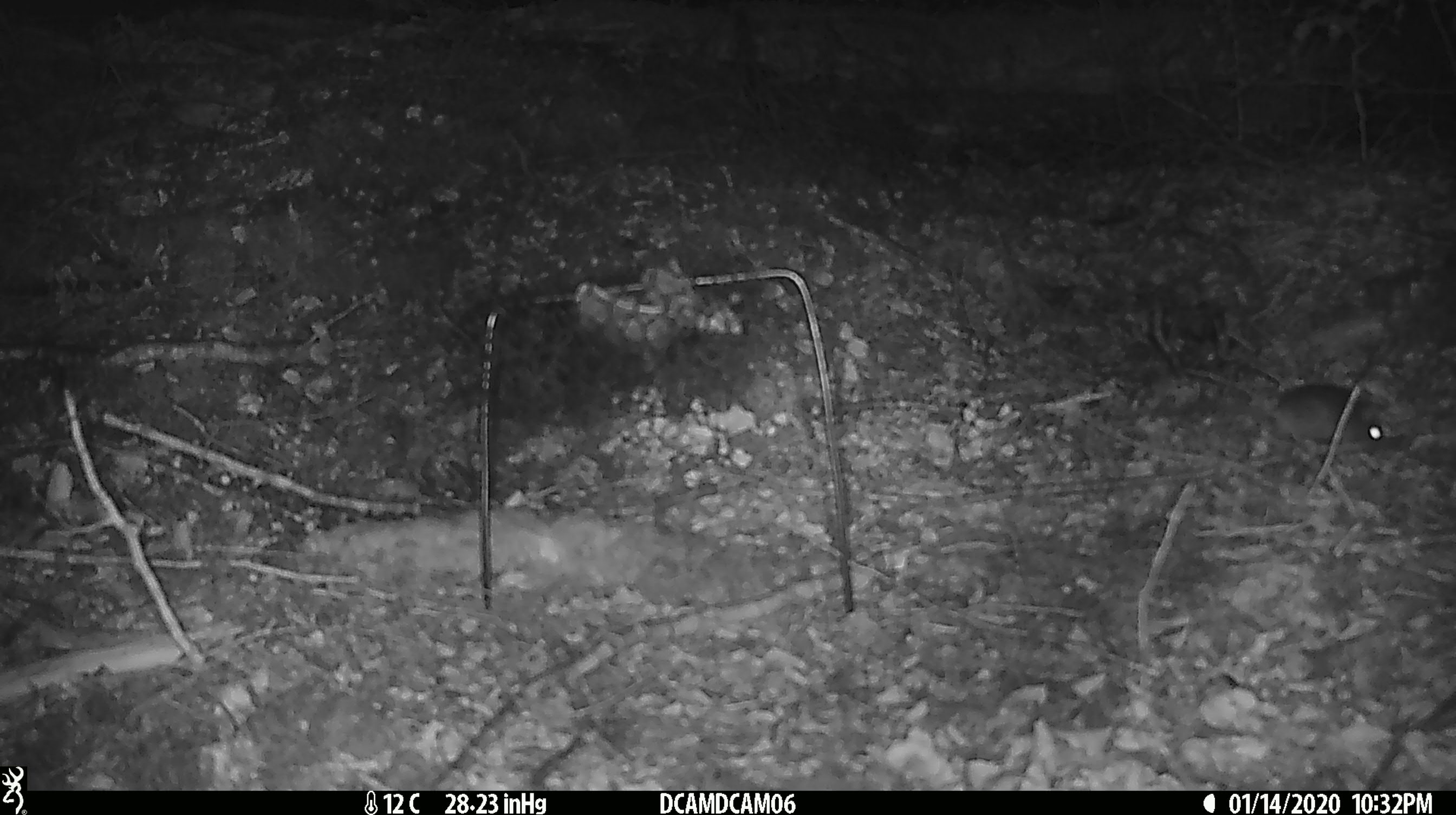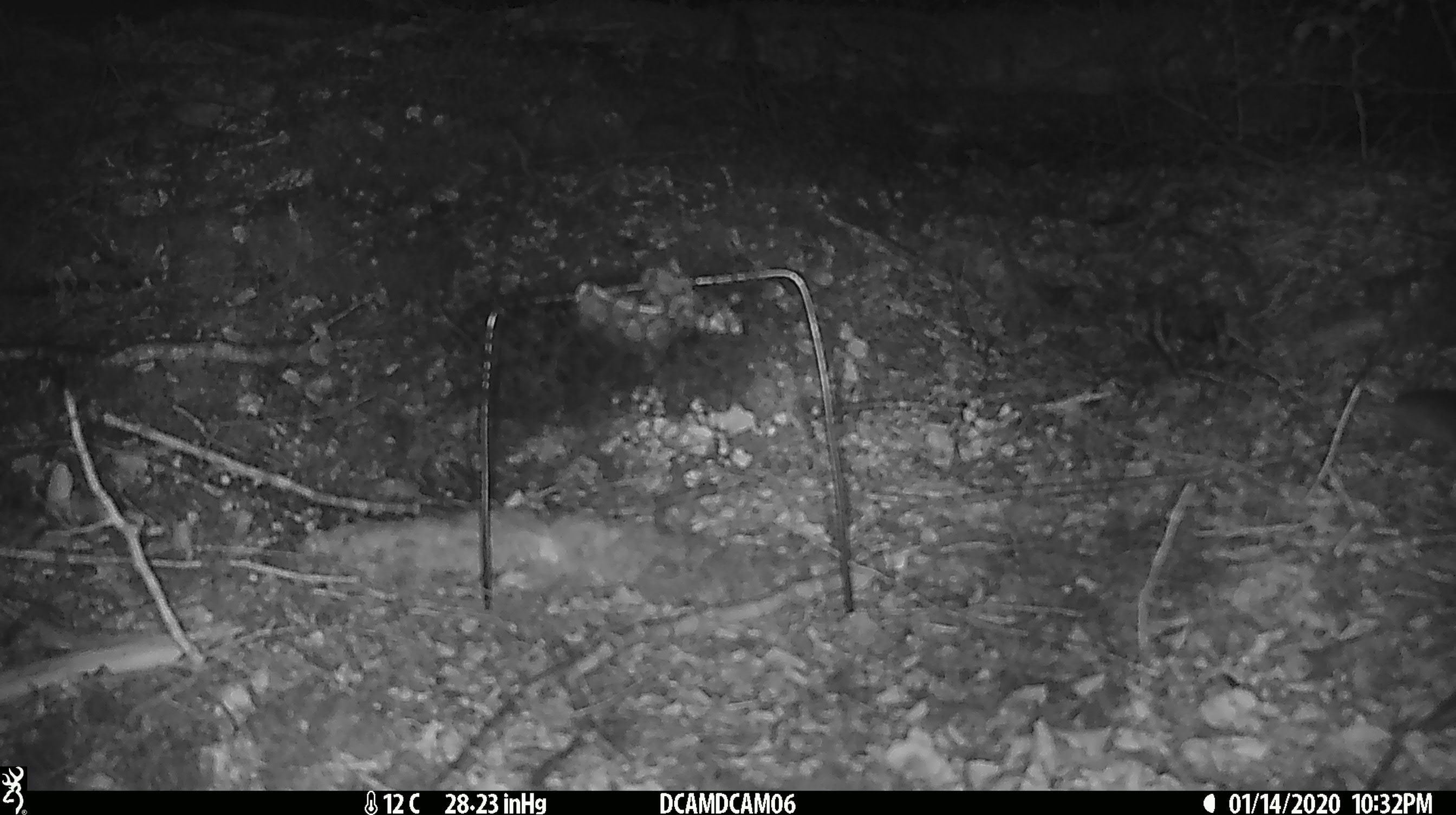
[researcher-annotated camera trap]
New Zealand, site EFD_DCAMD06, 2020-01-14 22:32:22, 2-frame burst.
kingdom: Animalia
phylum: Chordata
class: Mammalia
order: Rodentia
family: Muridae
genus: Mus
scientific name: Mus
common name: mouse